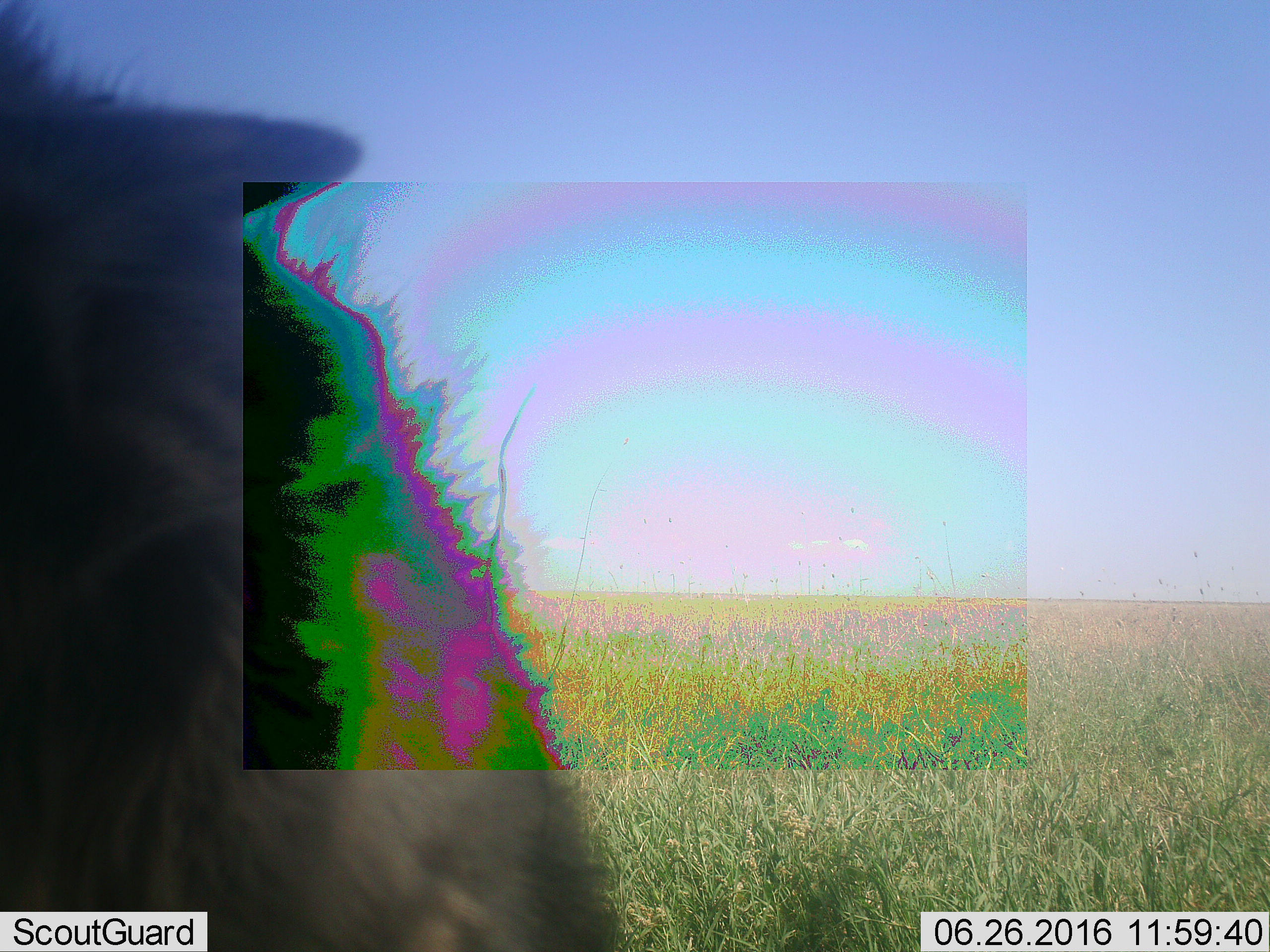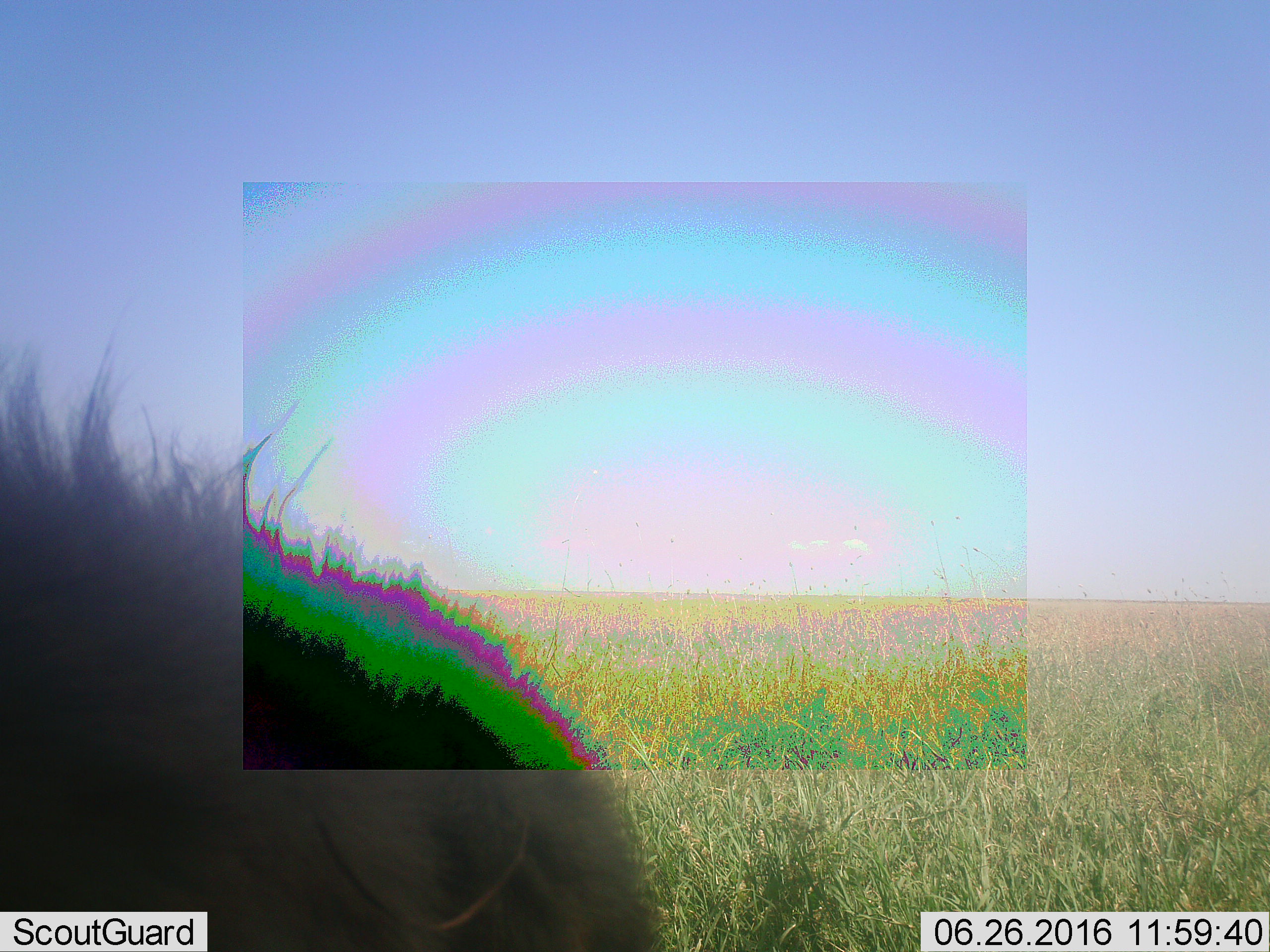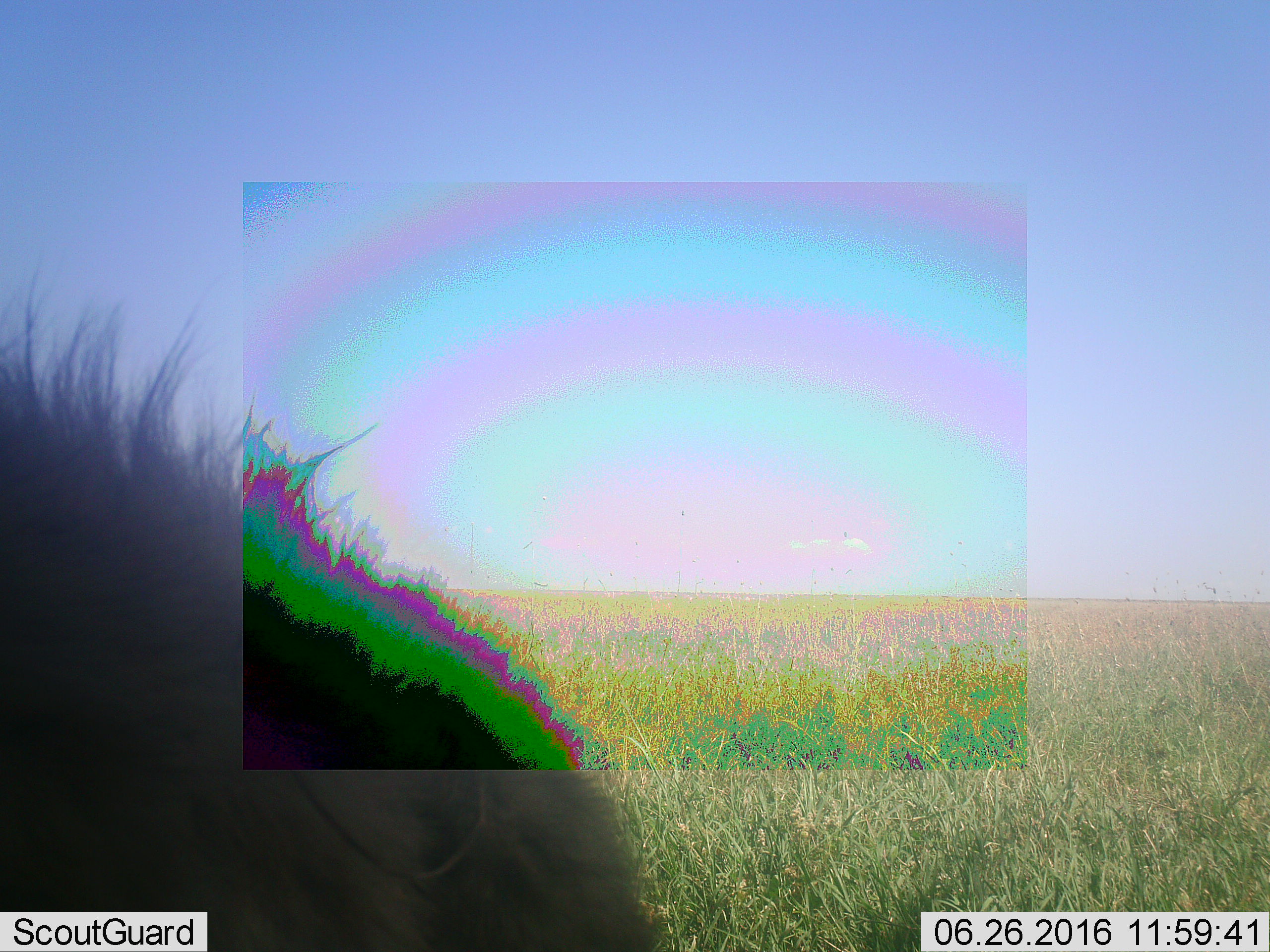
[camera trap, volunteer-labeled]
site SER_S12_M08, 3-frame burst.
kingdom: Animalia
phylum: Chordata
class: Mammalia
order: Carnivora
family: Hyaenidae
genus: Crocuta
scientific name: Crocuta crocuta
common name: spotted hyena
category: hyenaspotted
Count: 1.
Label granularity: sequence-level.